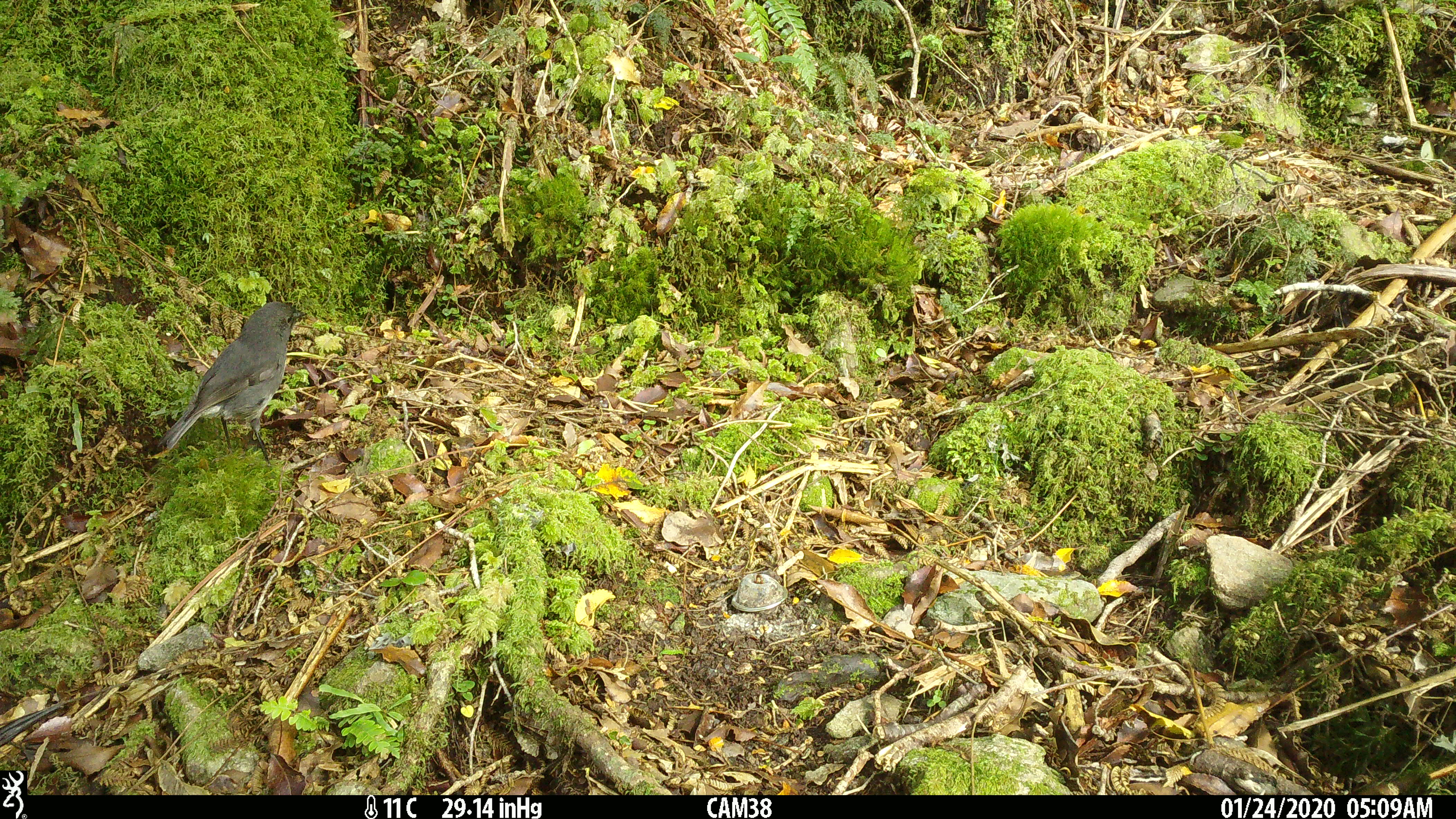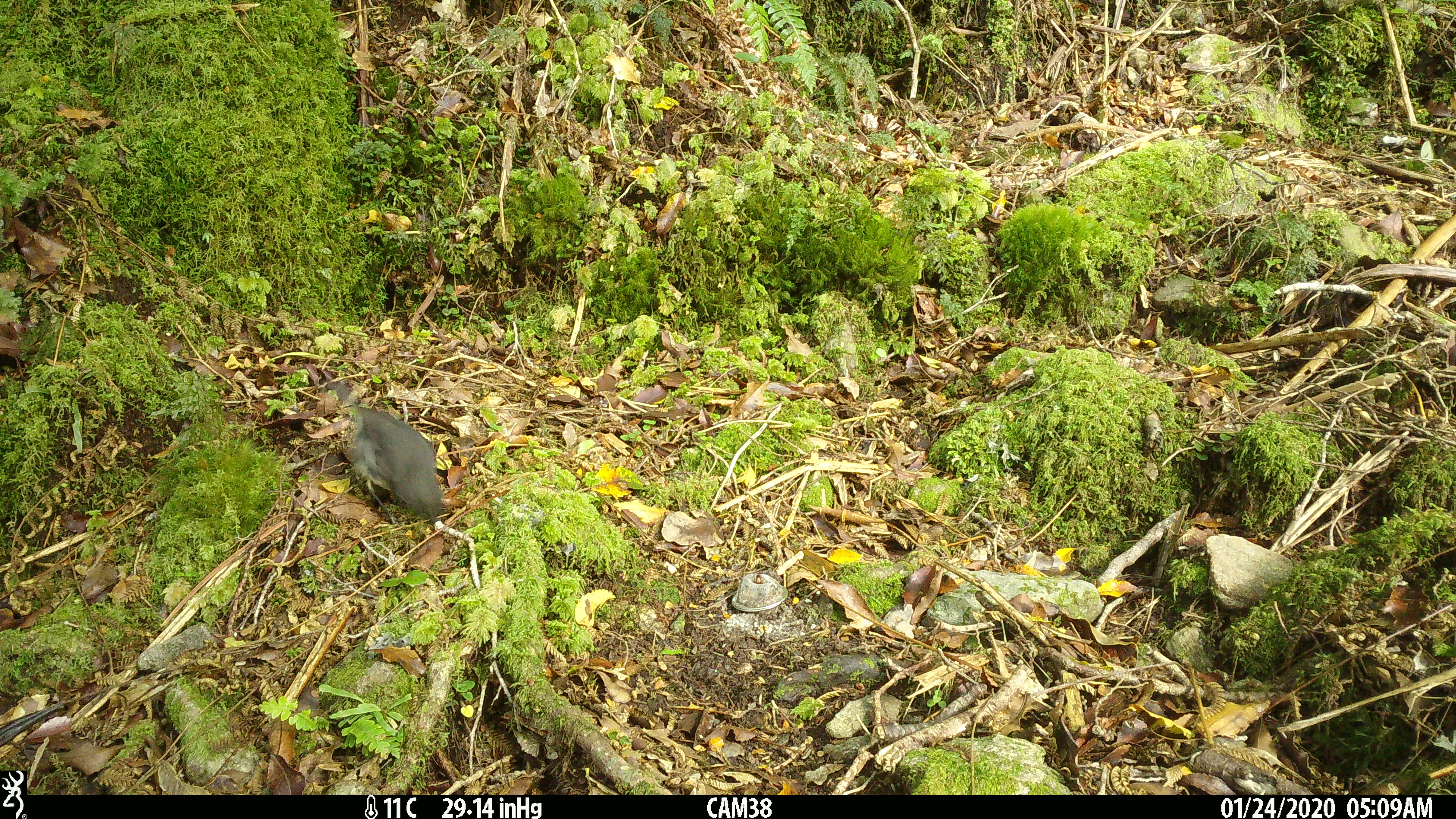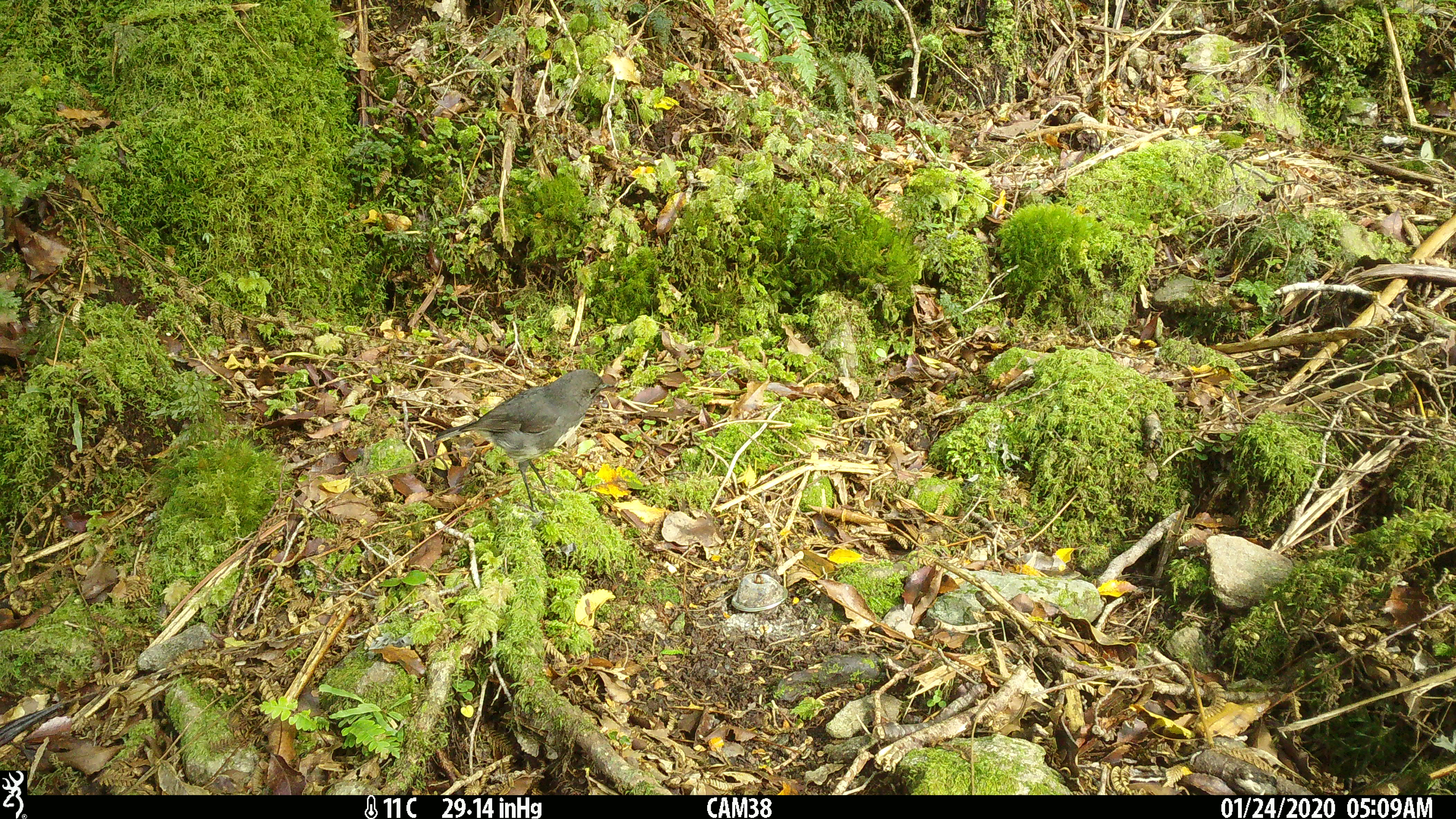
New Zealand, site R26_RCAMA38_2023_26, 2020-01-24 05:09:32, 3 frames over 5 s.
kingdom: Animalia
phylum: Chordata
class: Aves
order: Passeriformes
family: Petroicidae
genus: Petroica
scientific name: Petroica australis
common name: new zealand robin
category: robin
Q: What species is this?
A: Robin (new zealand robin) (Petroica australis).